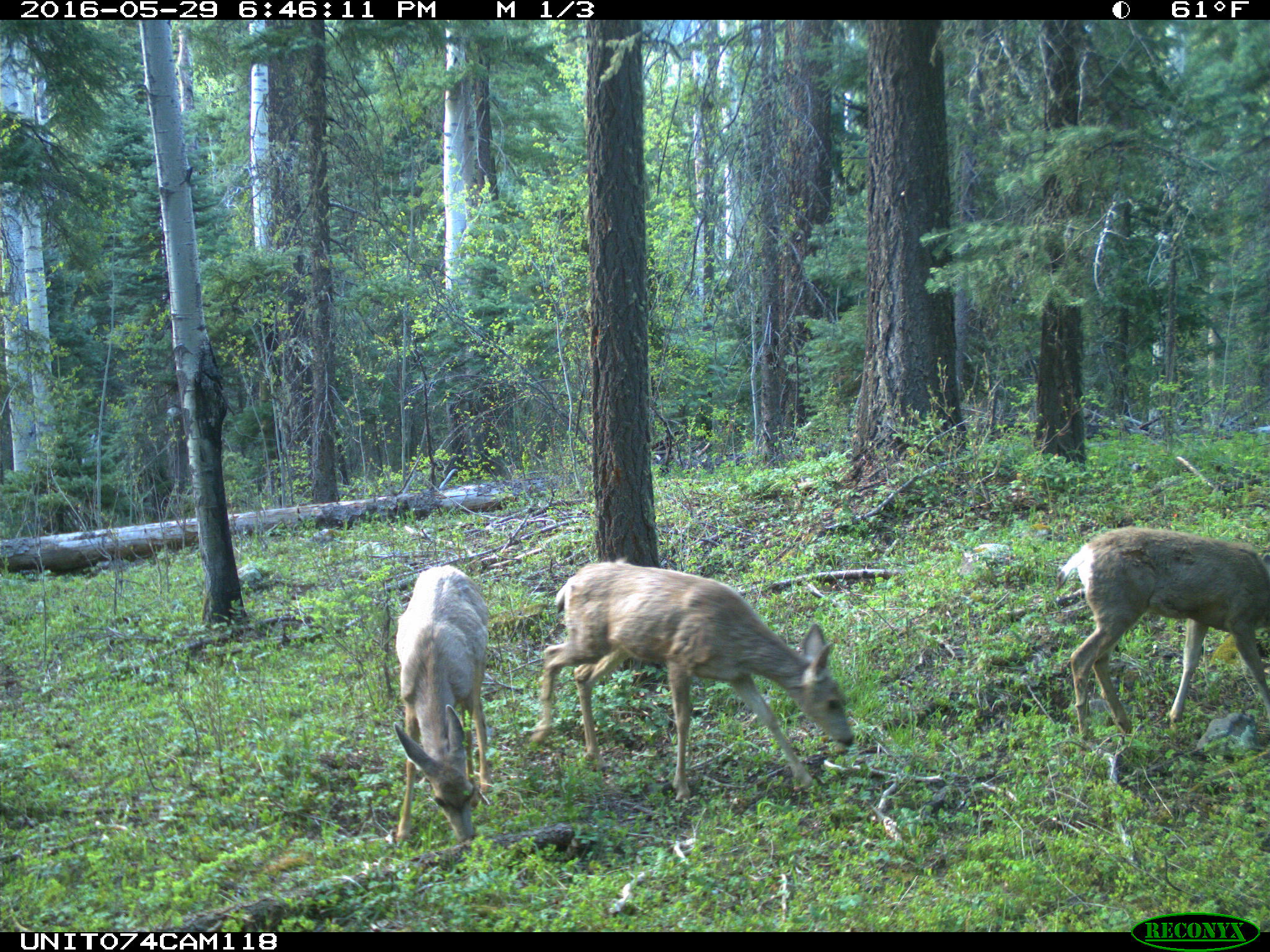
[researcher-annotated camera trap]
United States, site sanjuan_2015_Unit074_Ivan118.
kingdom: Animalia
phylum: Chordata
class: Mammalia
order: Artiodactyla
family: Cervidae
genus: Odocoileus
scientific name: Odocoileus hemionus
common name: mule deer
Odocoileus hemionus (mule deer).